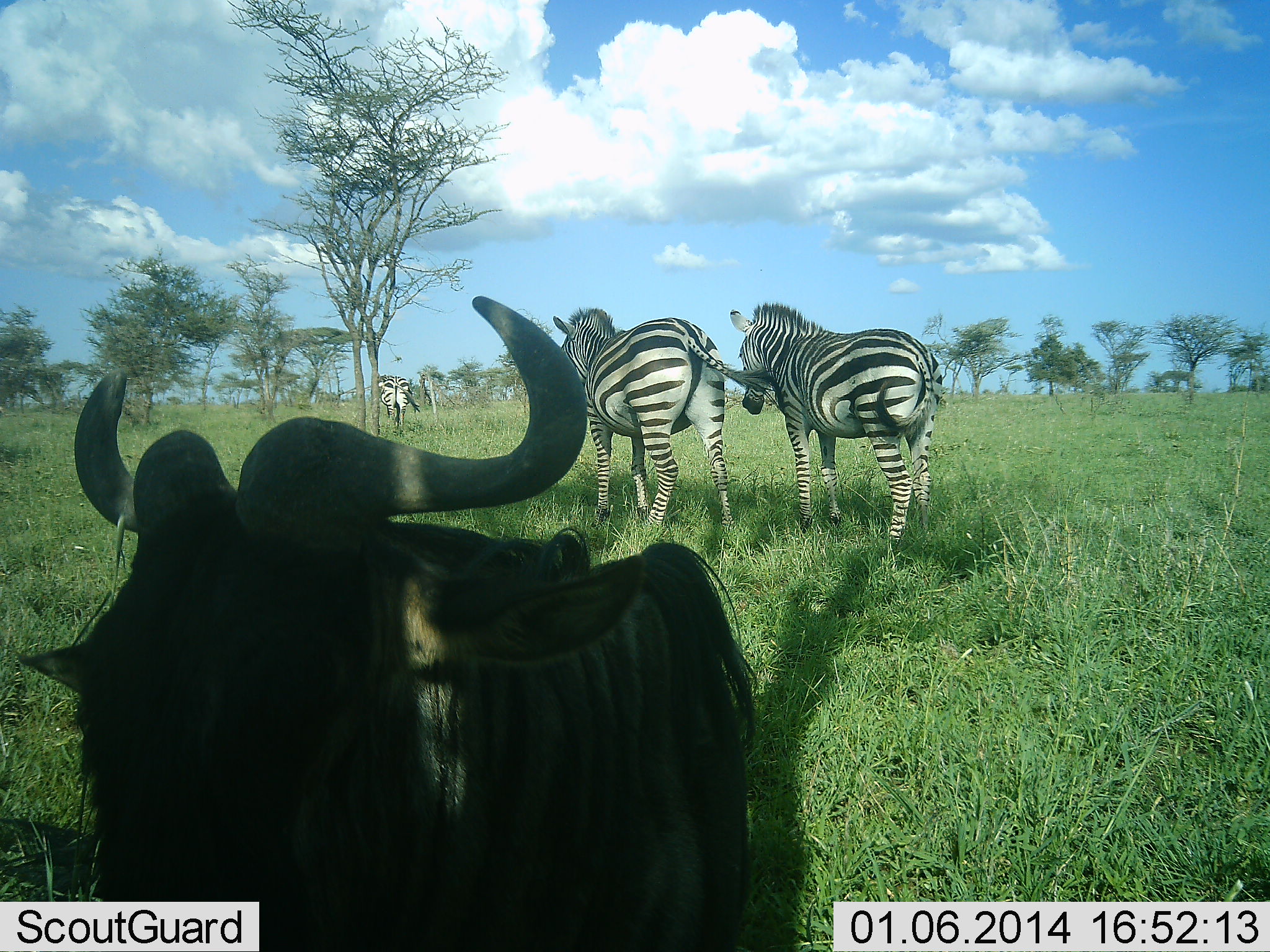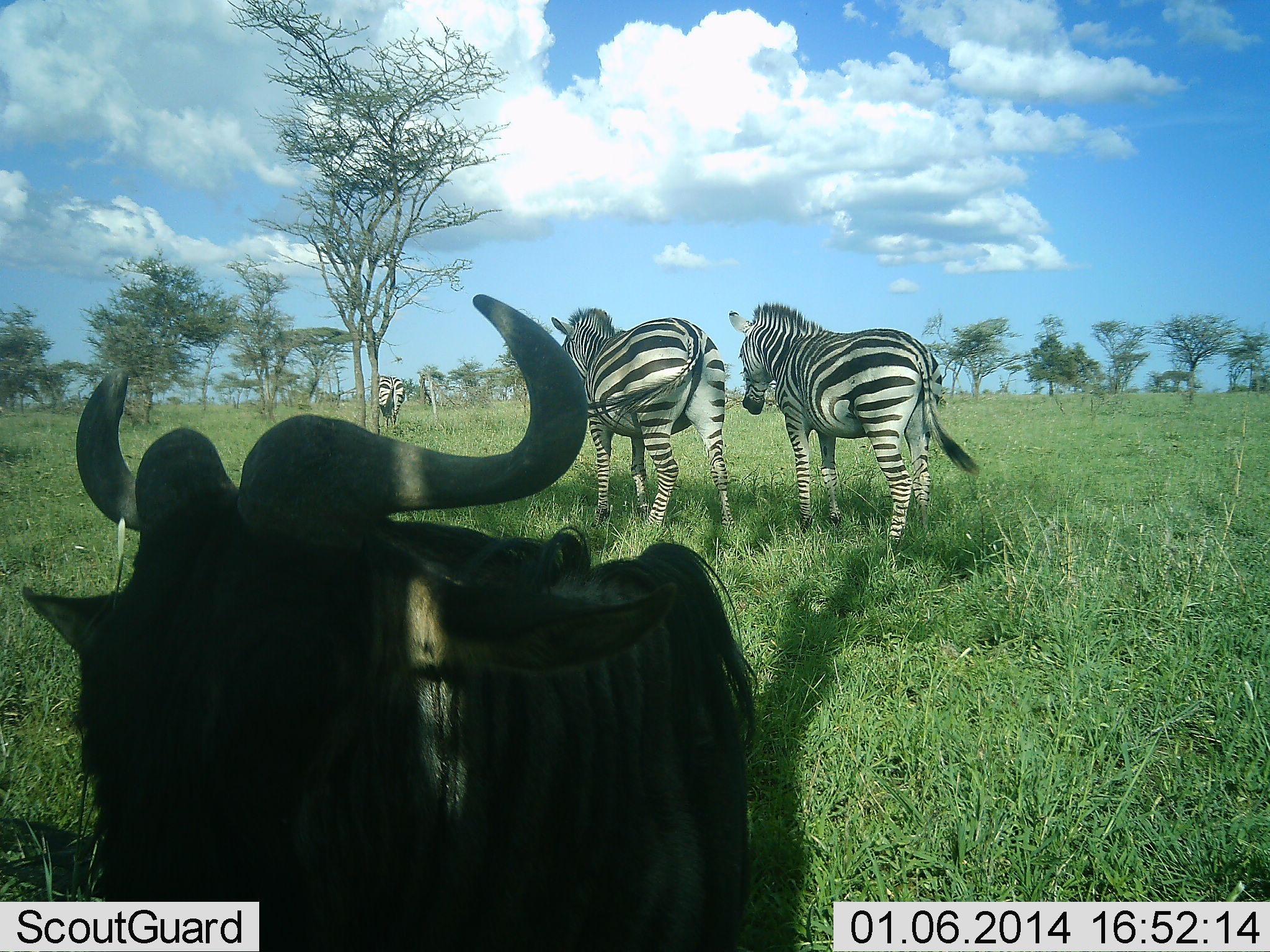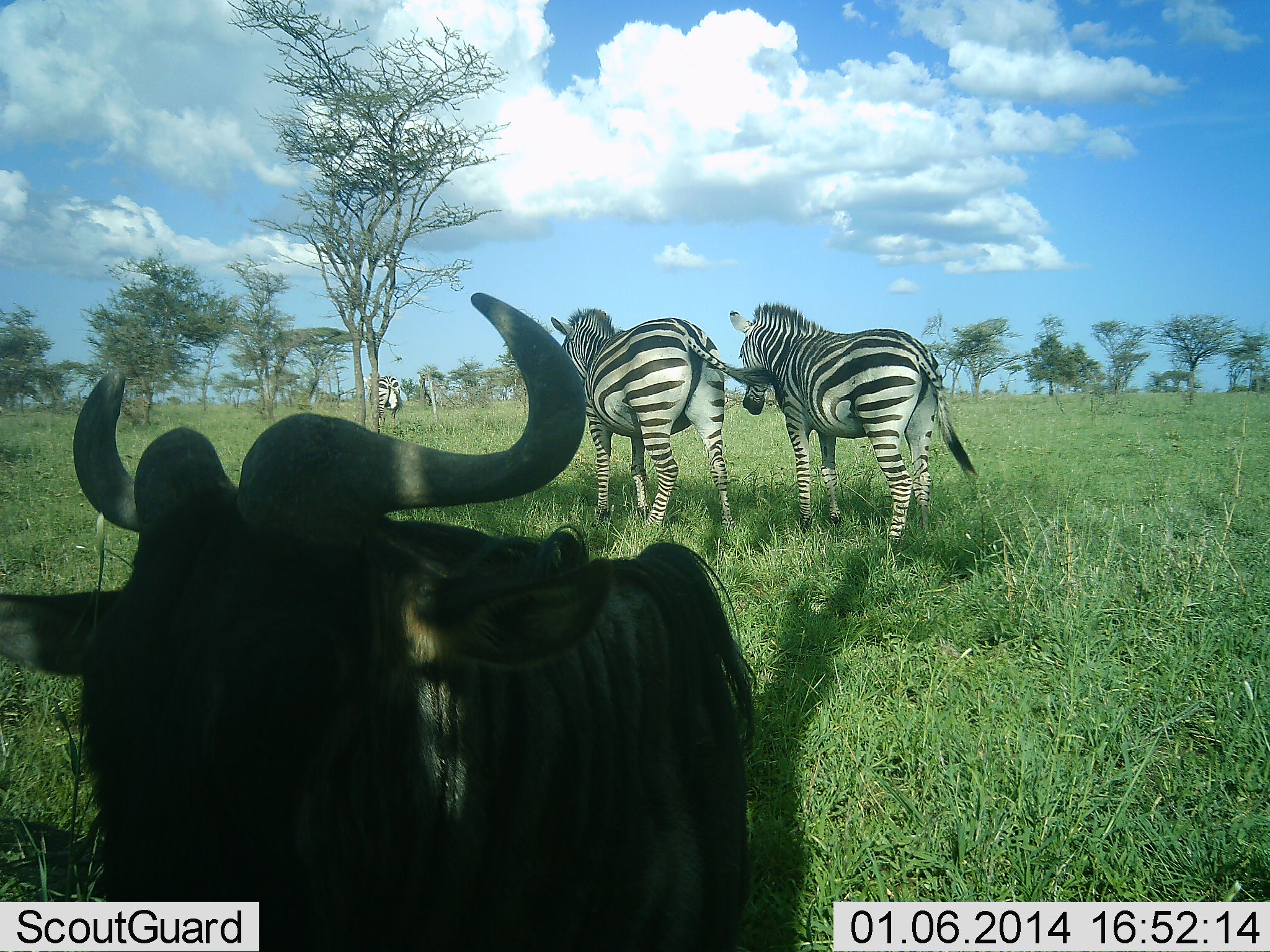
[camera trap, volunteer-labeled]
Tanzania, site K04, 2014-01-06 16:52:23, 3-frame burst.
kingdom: Animalia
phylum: Chordata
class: Mammalia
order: Artiodactyla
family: Bovidae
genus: Connochaetes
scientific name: Connochaetes taurinus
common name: blue wildebeest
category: wildebeest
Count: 1.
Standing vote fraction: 50%.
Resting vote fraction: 40%.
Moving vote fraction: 0%.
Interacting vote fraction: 10%.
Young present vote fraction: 0%.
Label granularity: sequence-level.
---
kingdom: Animalia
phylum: Chordata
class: Mammalia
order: Perissodactyla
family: Equidae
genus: Equus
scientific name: Equus quagga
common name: plains zebra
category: zebra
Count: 3.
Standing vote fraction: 100%.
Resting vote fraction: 9%.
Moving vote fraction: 27%.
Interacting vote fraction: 0%.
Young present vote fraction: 0%.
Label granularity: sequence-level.